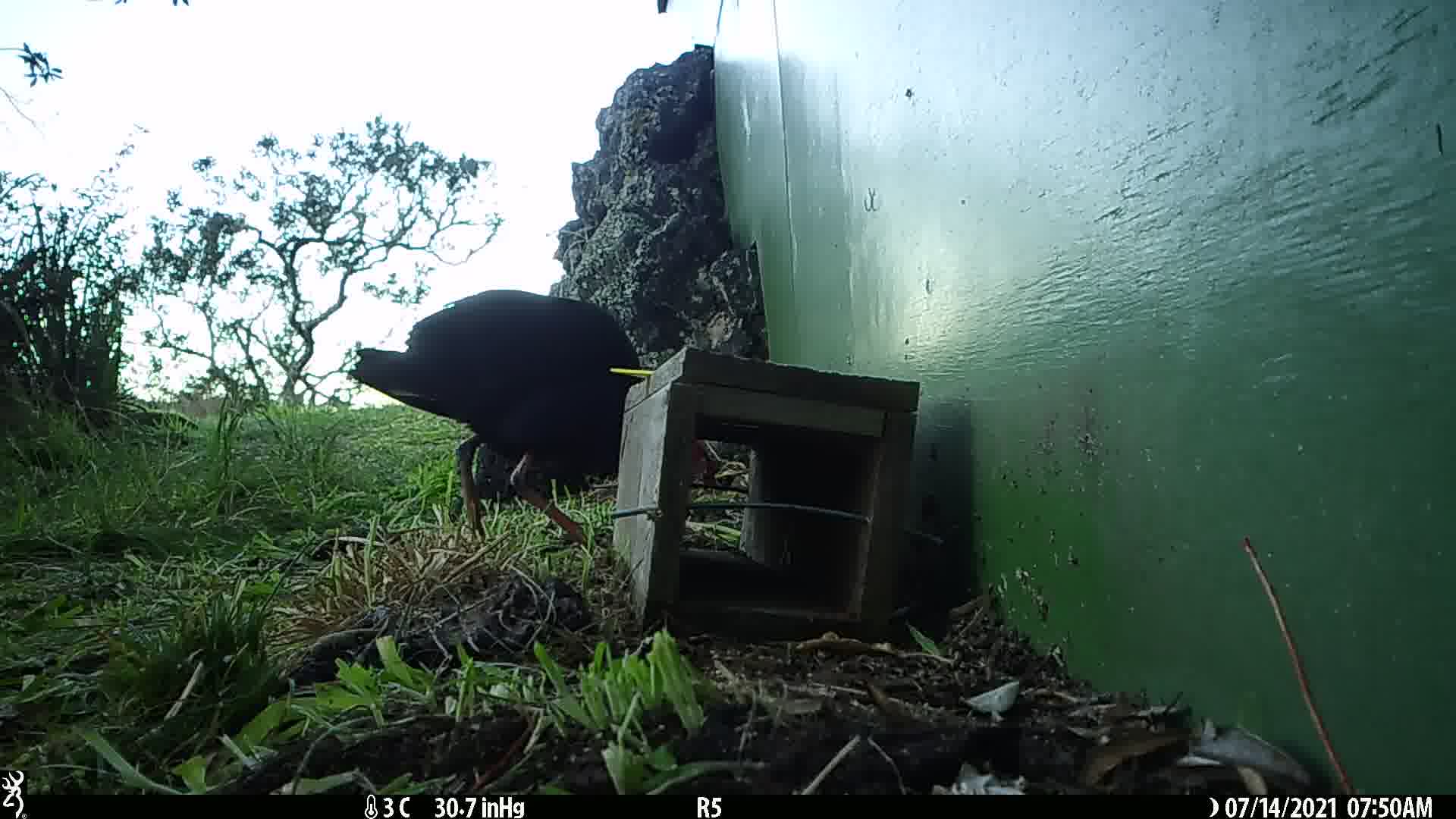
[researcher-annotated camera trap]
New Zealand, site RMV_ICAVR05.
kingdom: Animalia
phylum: Chordata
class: Aves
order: Gruiformes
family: Rallidae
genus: Porphyrio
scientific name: Porphyrio melanotus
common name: australasian swamphen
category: pukeko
Pukeko (australasian swamphen) (Porphyrio melanotus).